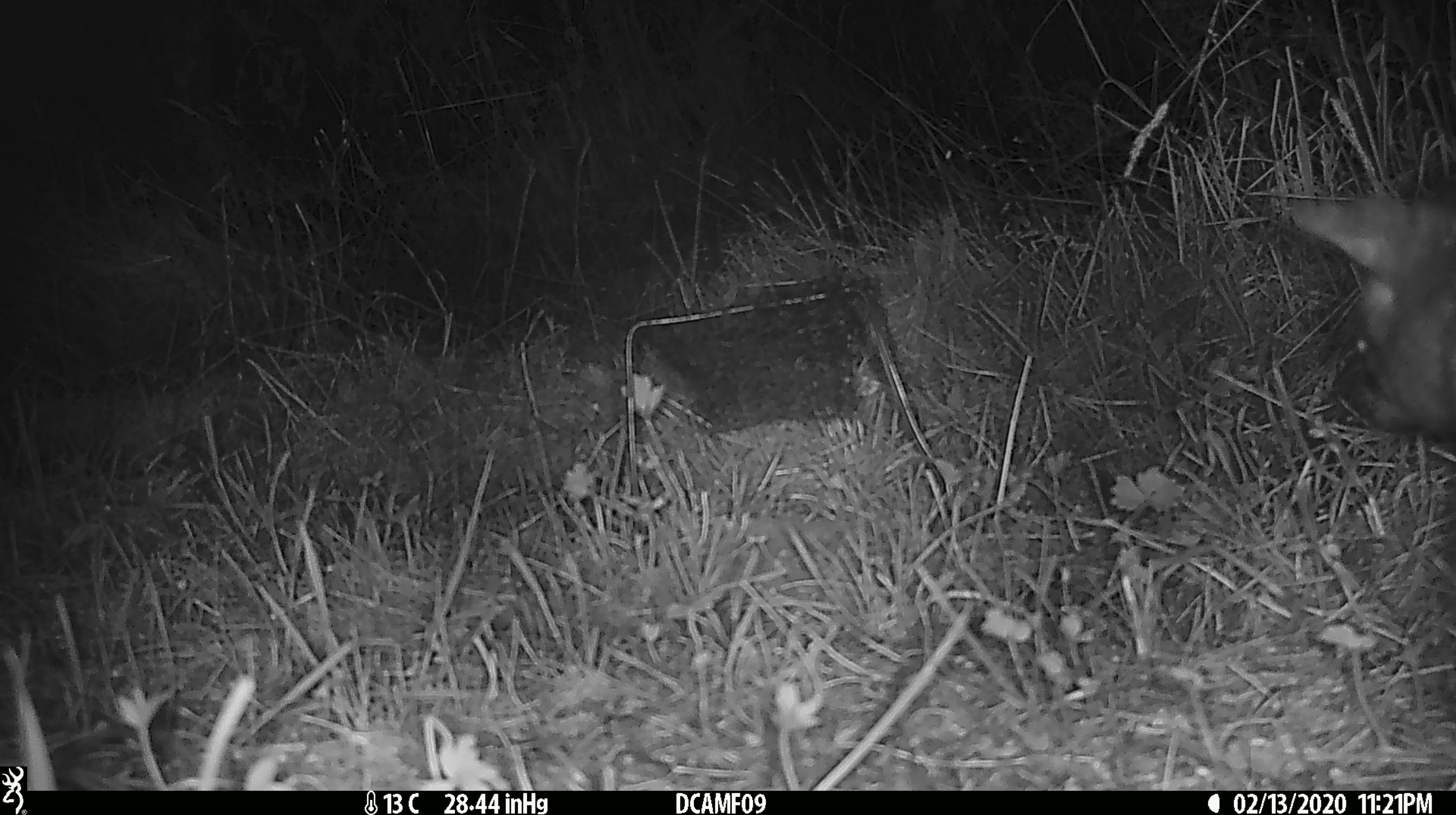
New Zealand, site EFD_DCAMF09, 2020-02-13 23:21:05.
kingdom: Animalia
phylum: Chordata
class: Mammalia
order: Diprotodontia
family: Phalangeridae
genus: Trichosurus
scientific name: Trichosurus vulpecula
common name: common brushtail possum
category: possum